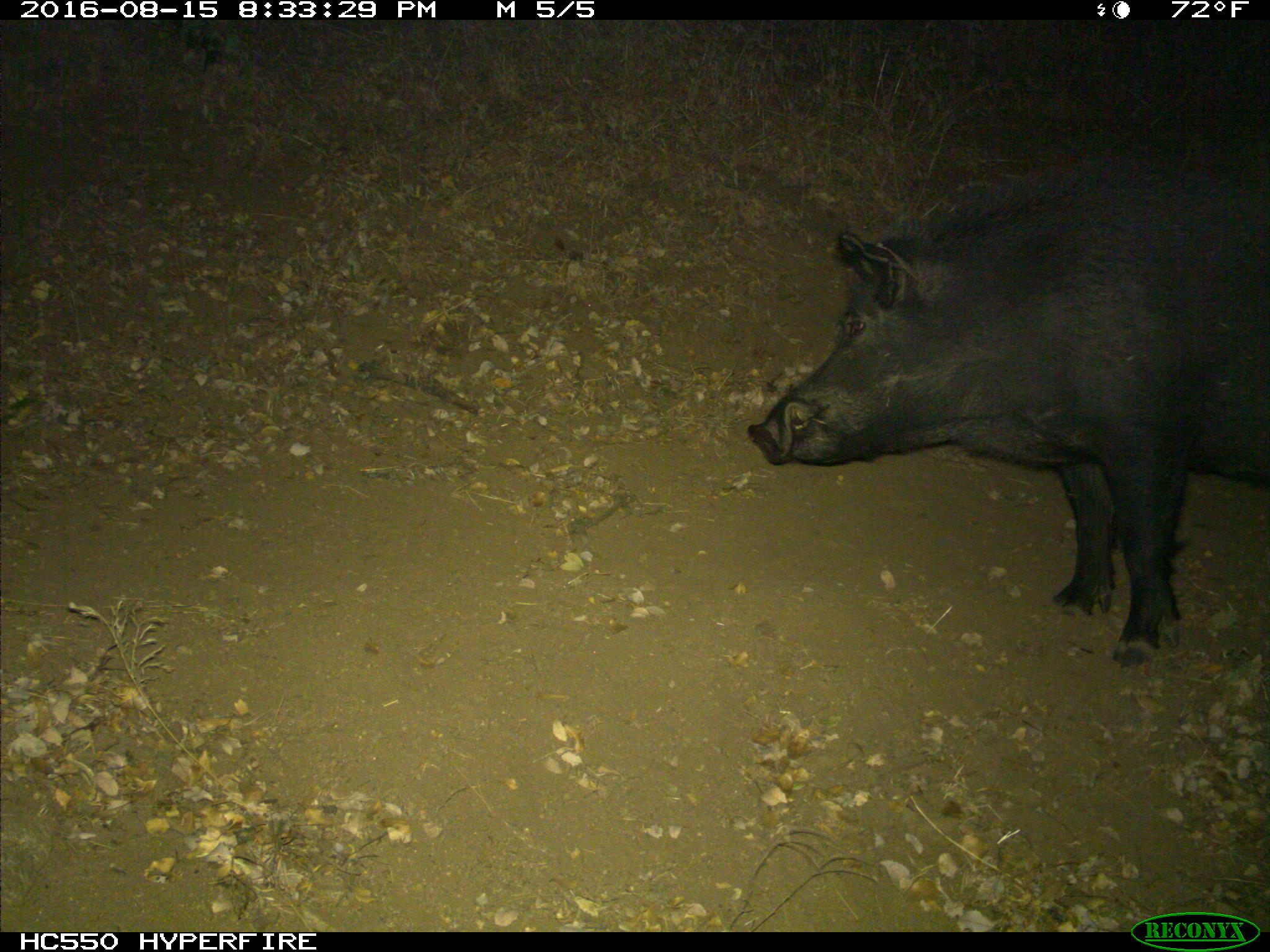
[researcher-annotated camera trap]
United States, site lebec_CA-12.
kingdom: Animalia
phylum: Chordata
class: Mammalia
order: Artiodactyla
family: Suidae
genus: Sus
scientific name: Sus scrofa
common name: wild boar